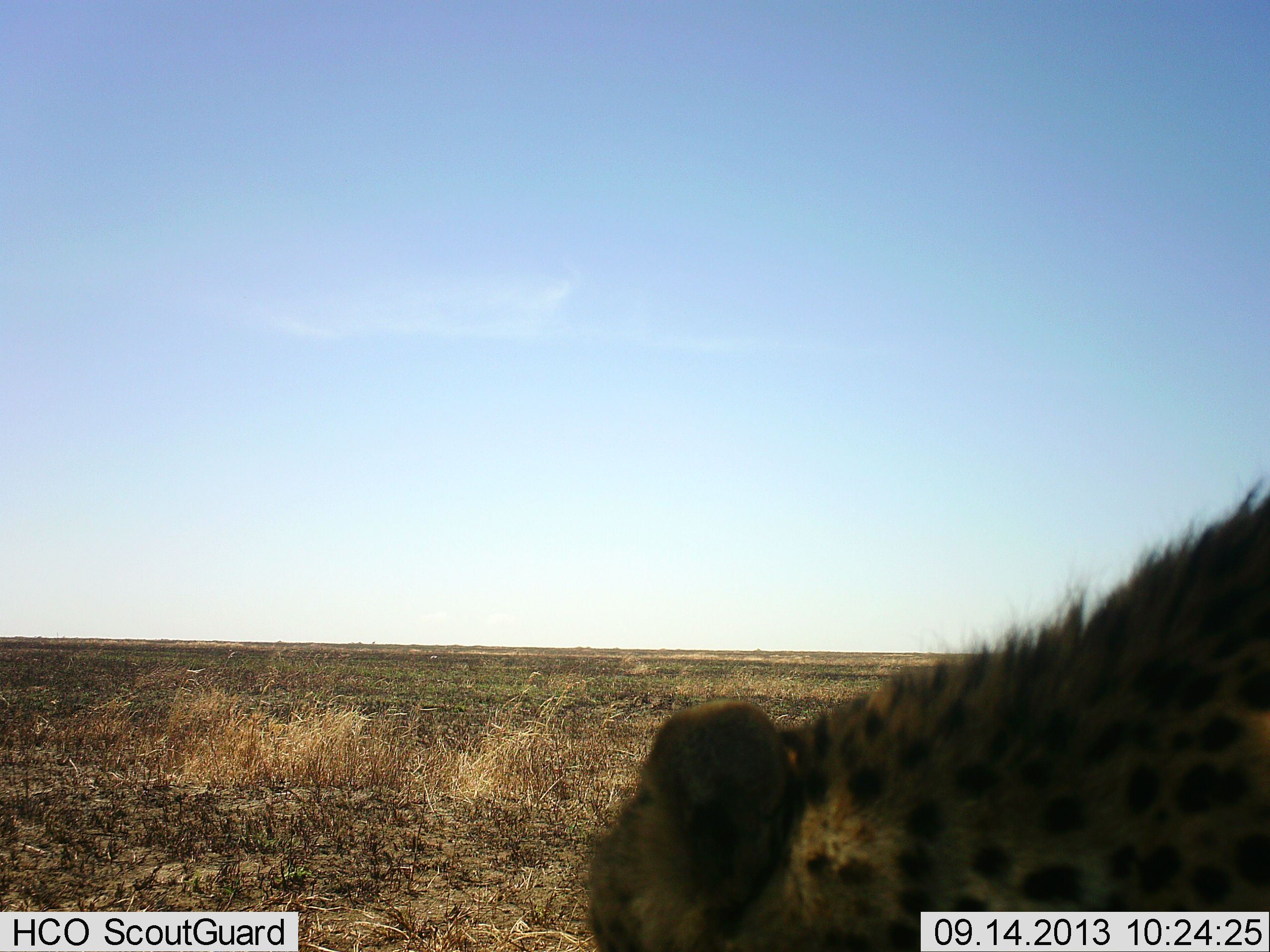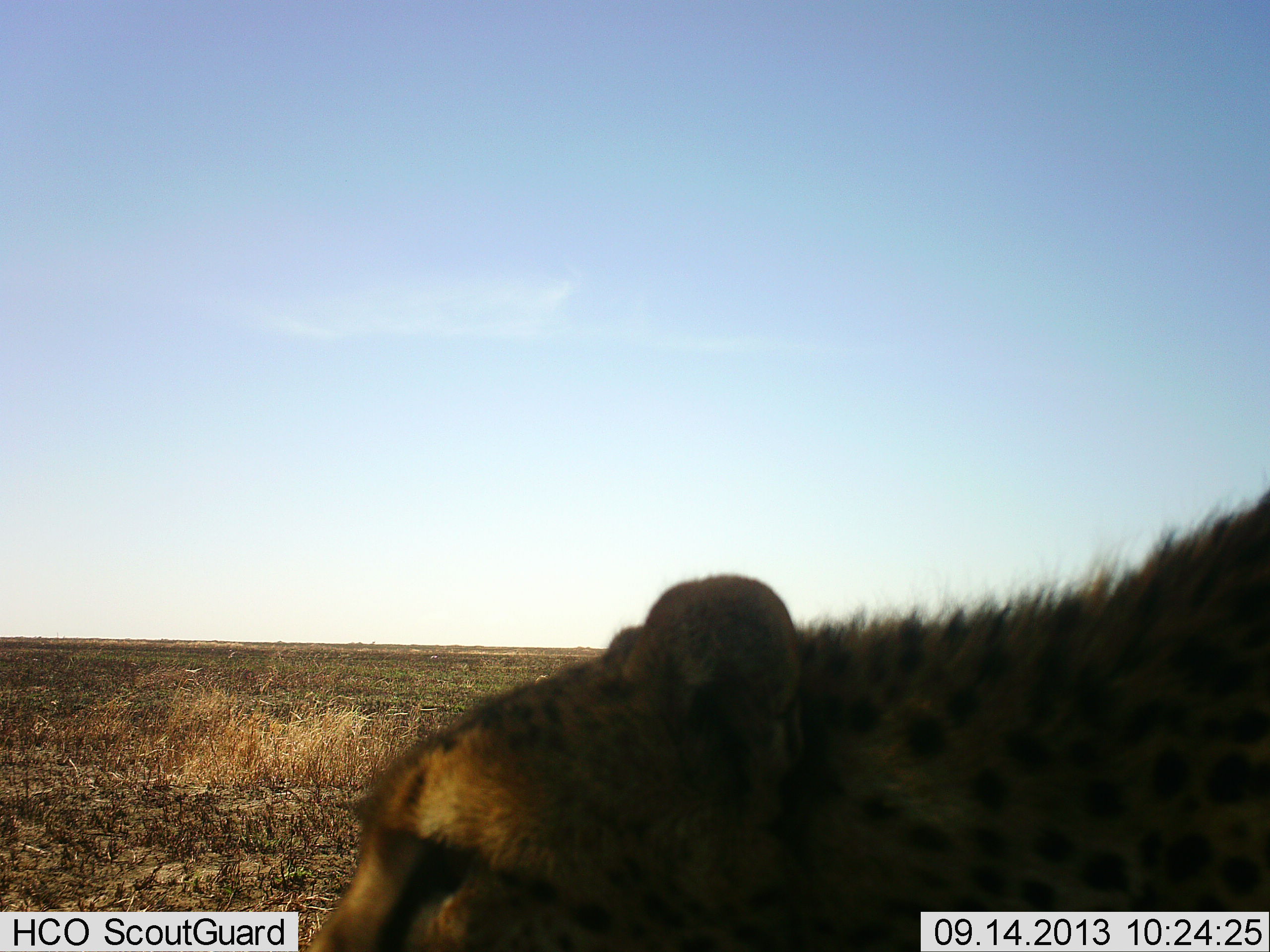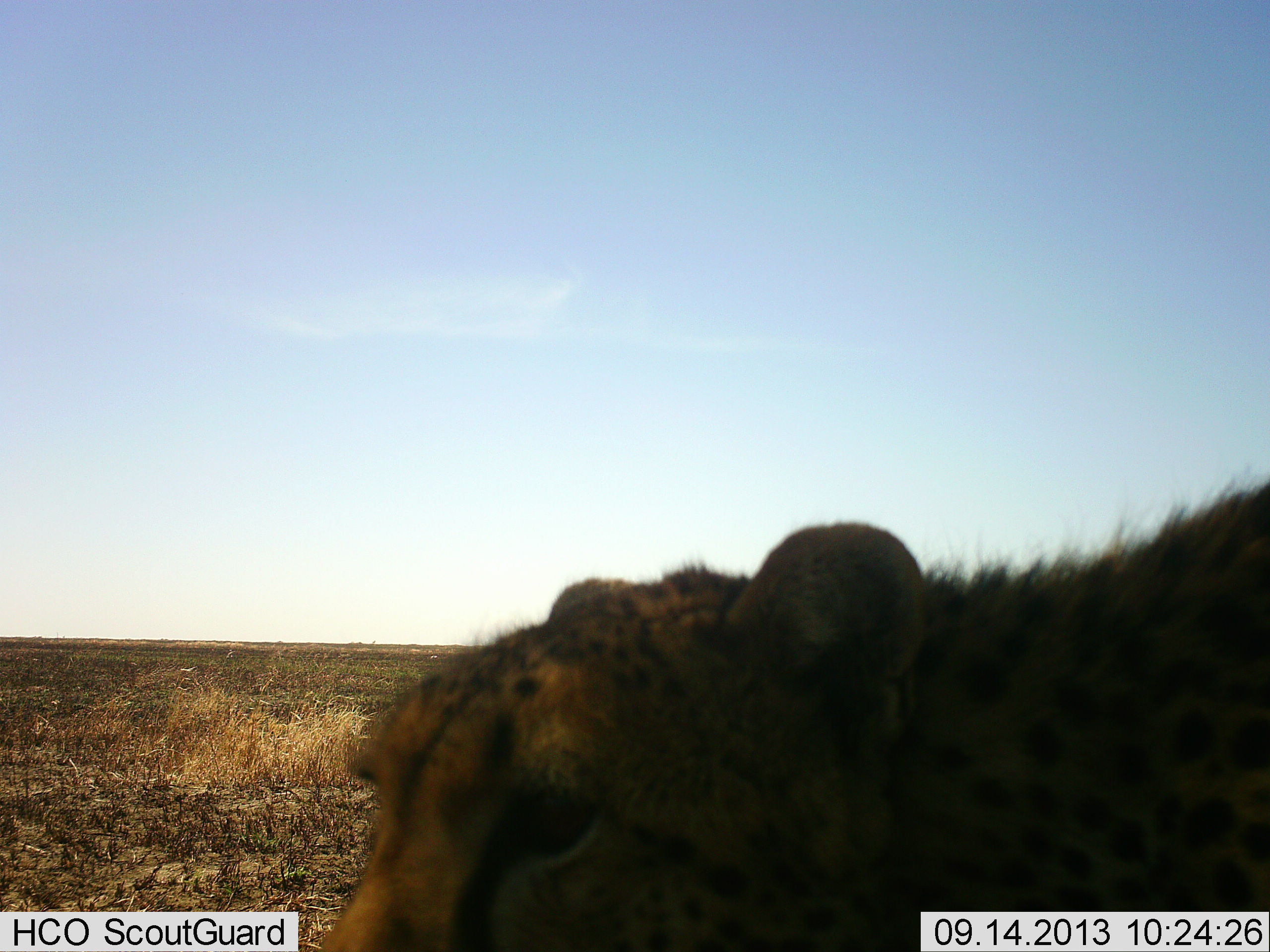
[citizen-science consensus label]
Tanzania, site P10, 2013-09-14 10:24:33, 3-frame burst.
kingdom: Animalia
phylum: Chordata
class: Mammalia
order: Carnivora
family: Felidae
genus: Acinonyx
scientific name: Acinonyx jubatus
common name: cheetah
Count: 1.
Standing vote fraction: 62%.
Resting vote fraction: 5%.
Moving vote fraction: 33%.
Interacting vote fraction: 5%.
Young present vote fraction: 0%.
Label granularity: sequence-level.